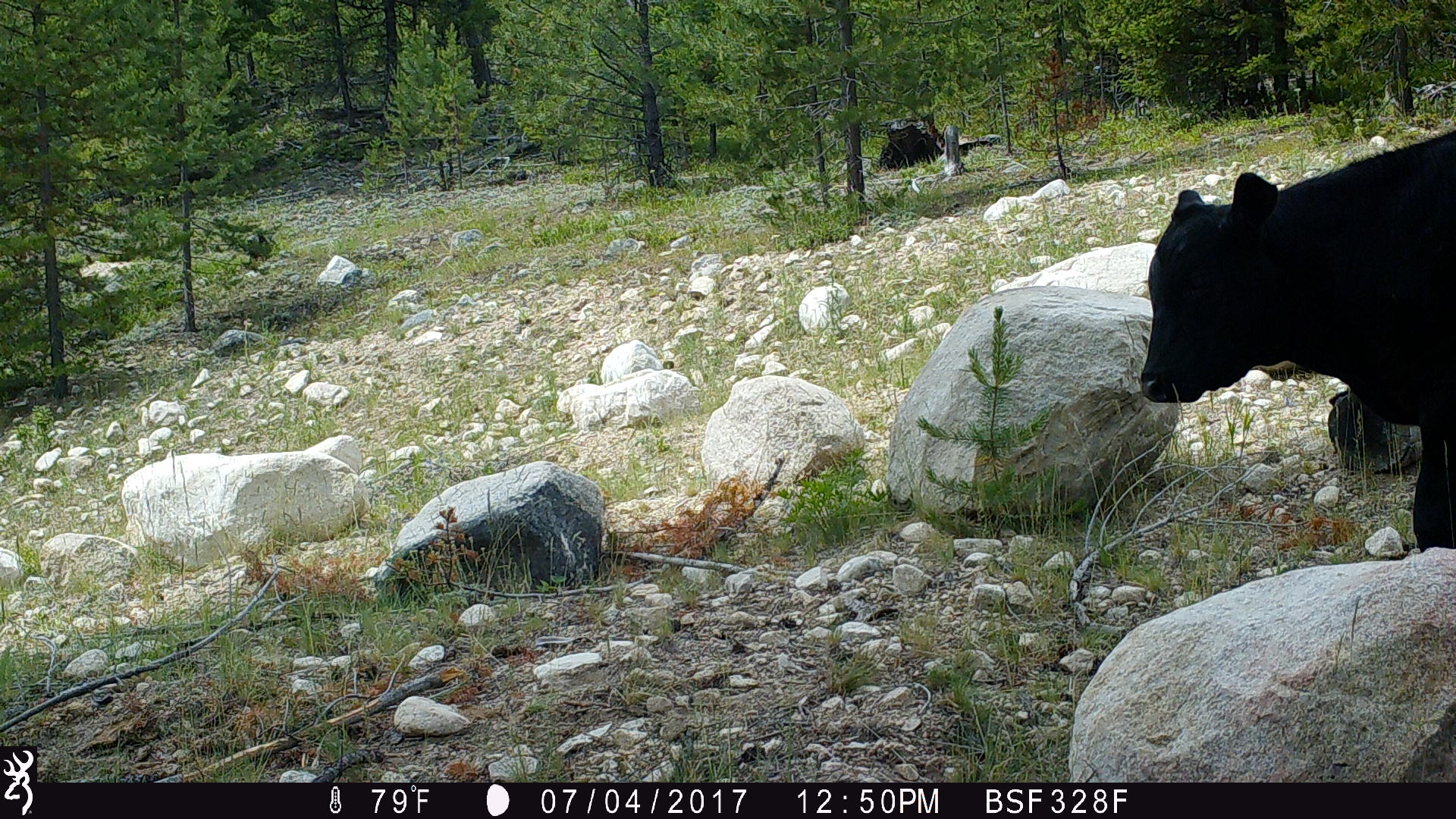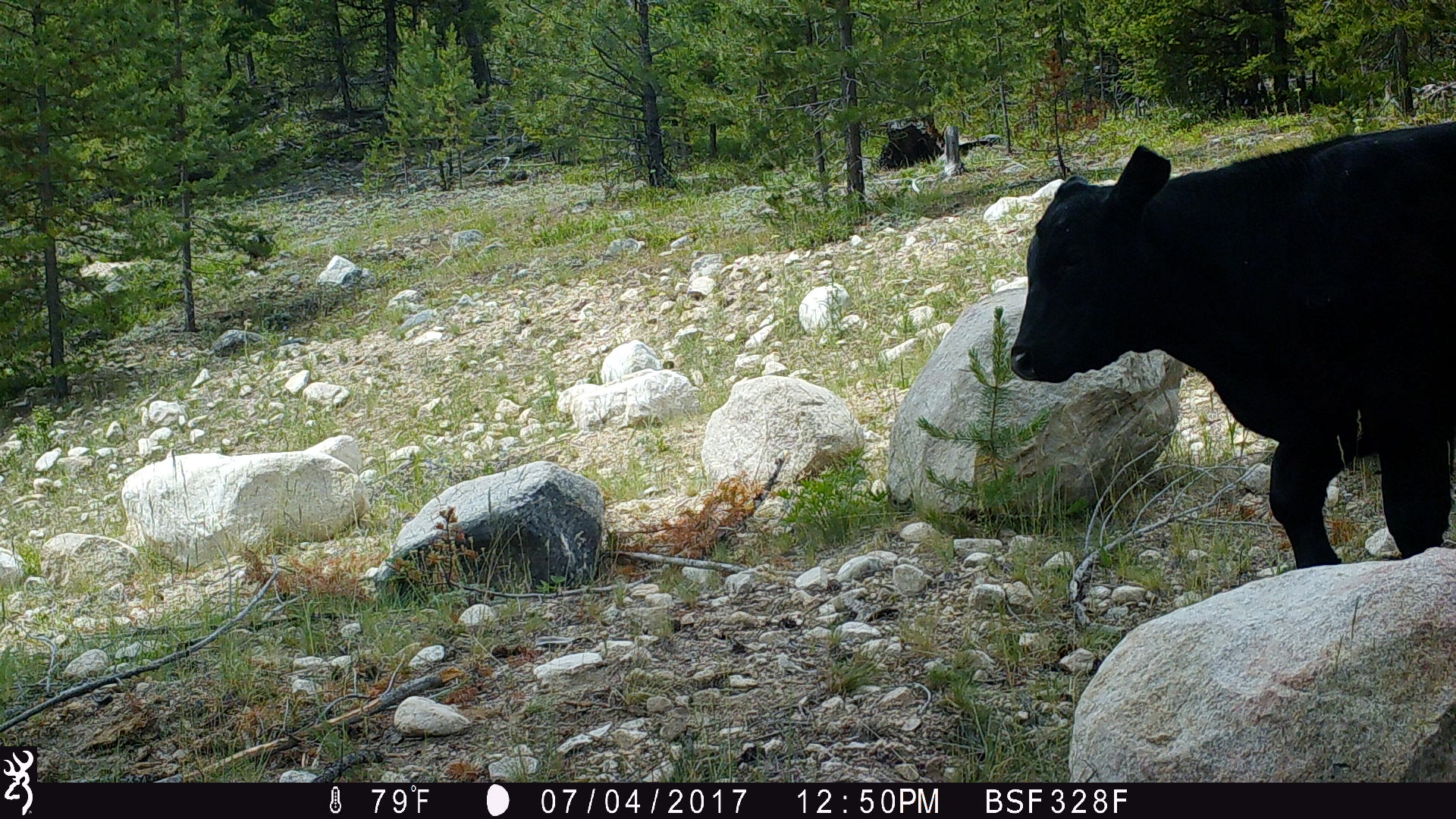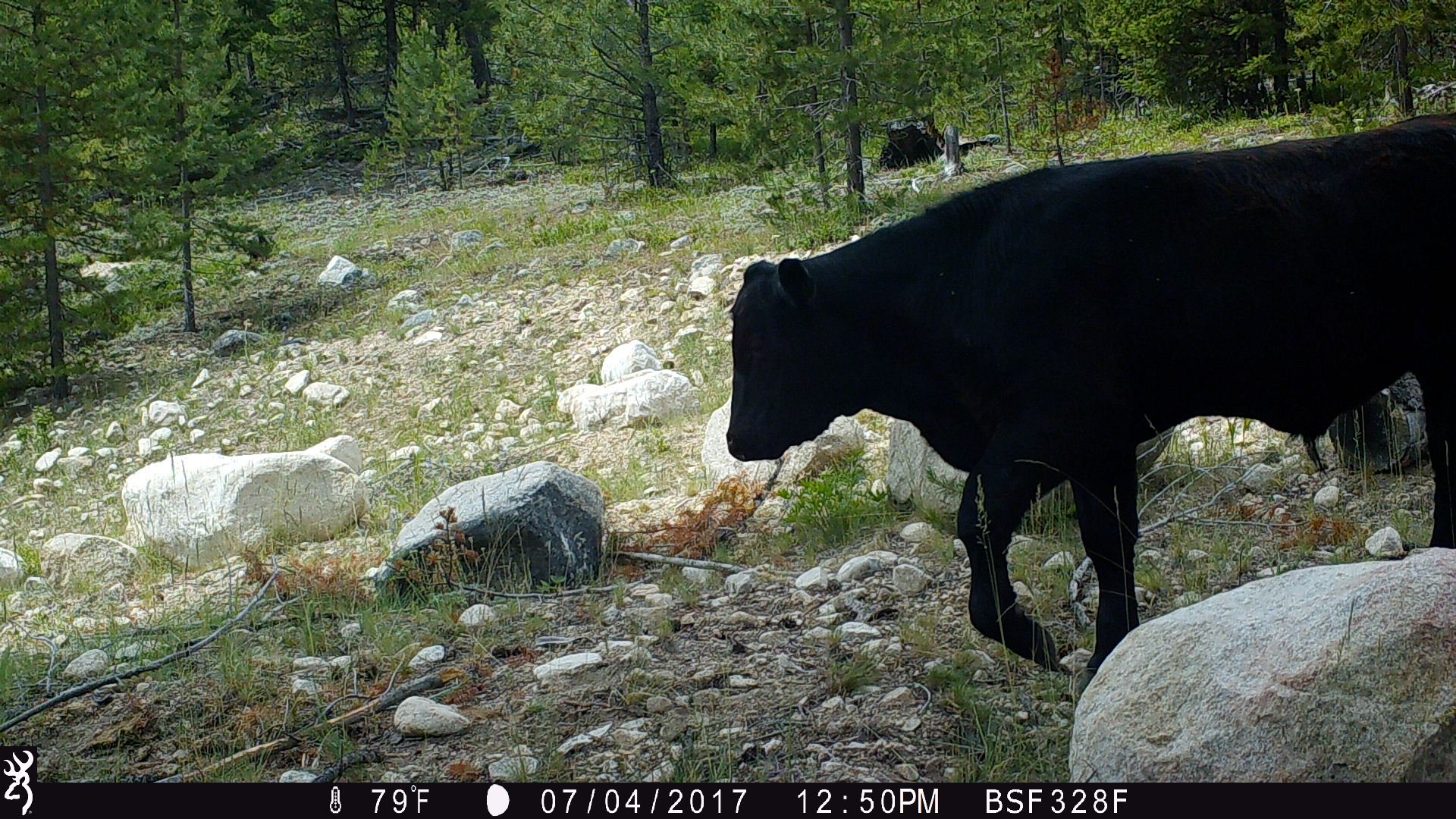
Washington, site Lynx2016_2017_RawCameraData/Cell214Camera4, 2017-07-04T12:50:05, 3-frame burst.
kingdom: Animalia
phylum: Chordata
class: Mammalia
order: Artiodactyla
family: Bovidae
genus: Bos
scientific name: Bos taurus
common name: domestic cattle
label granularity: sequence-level